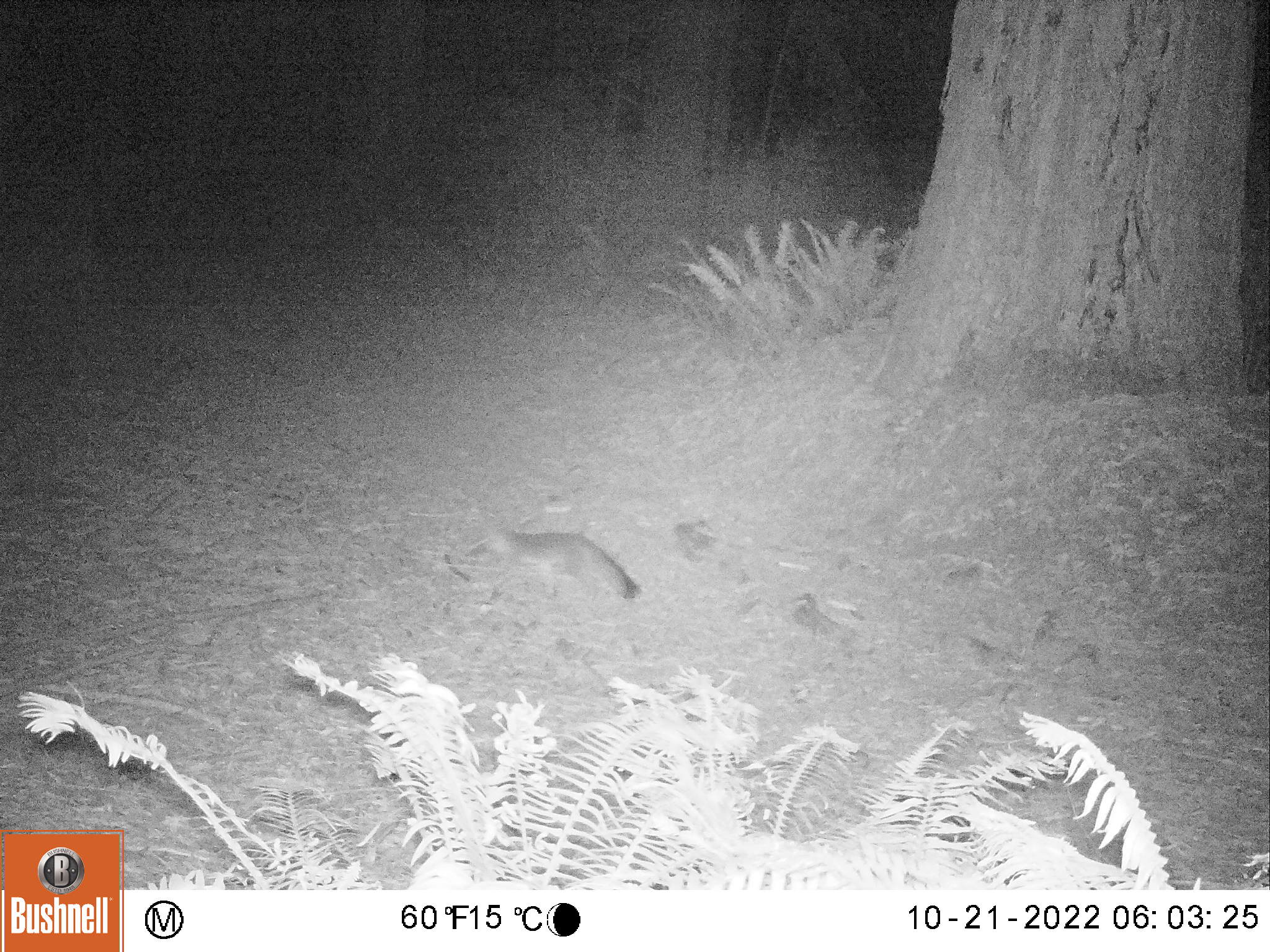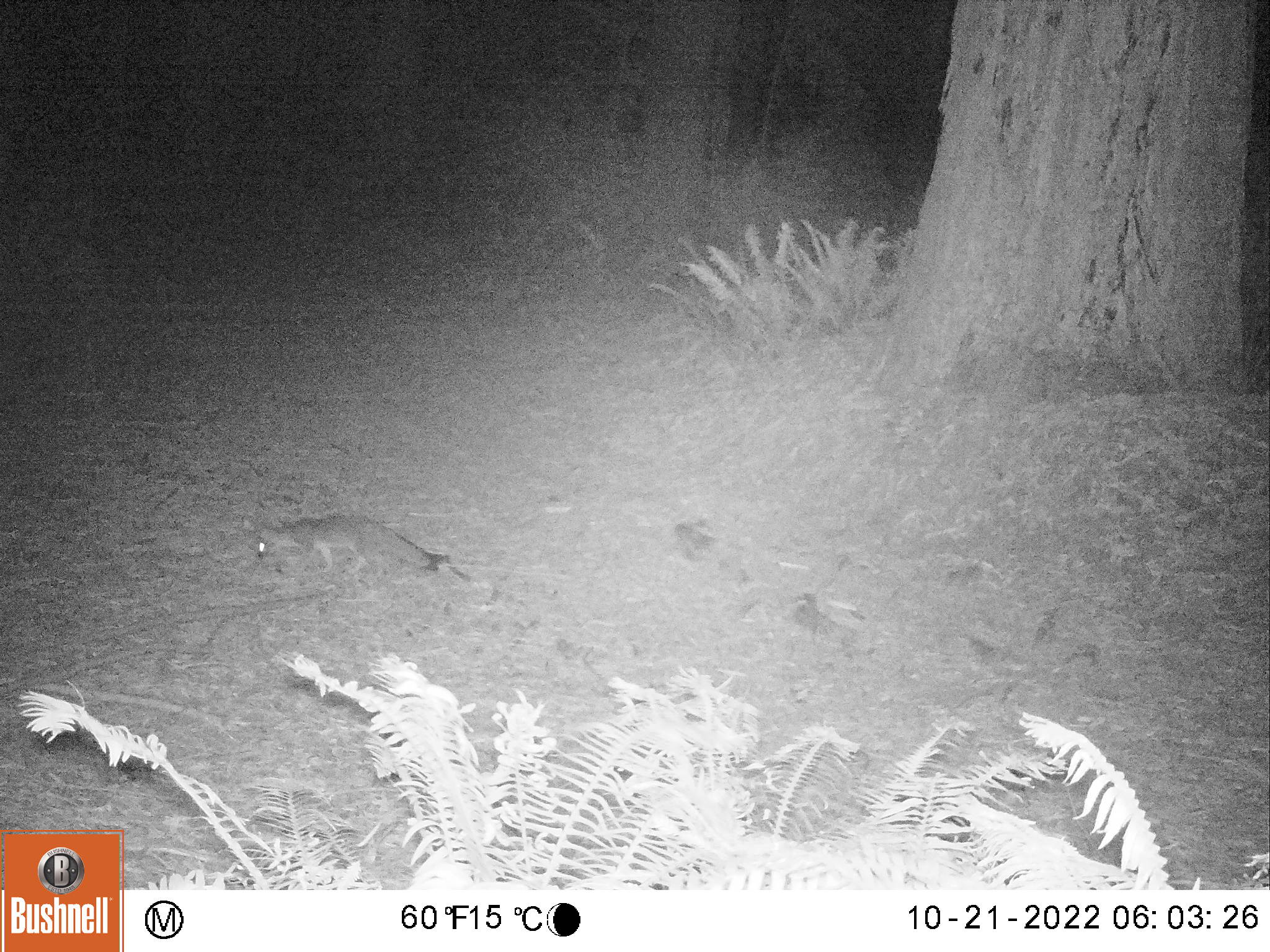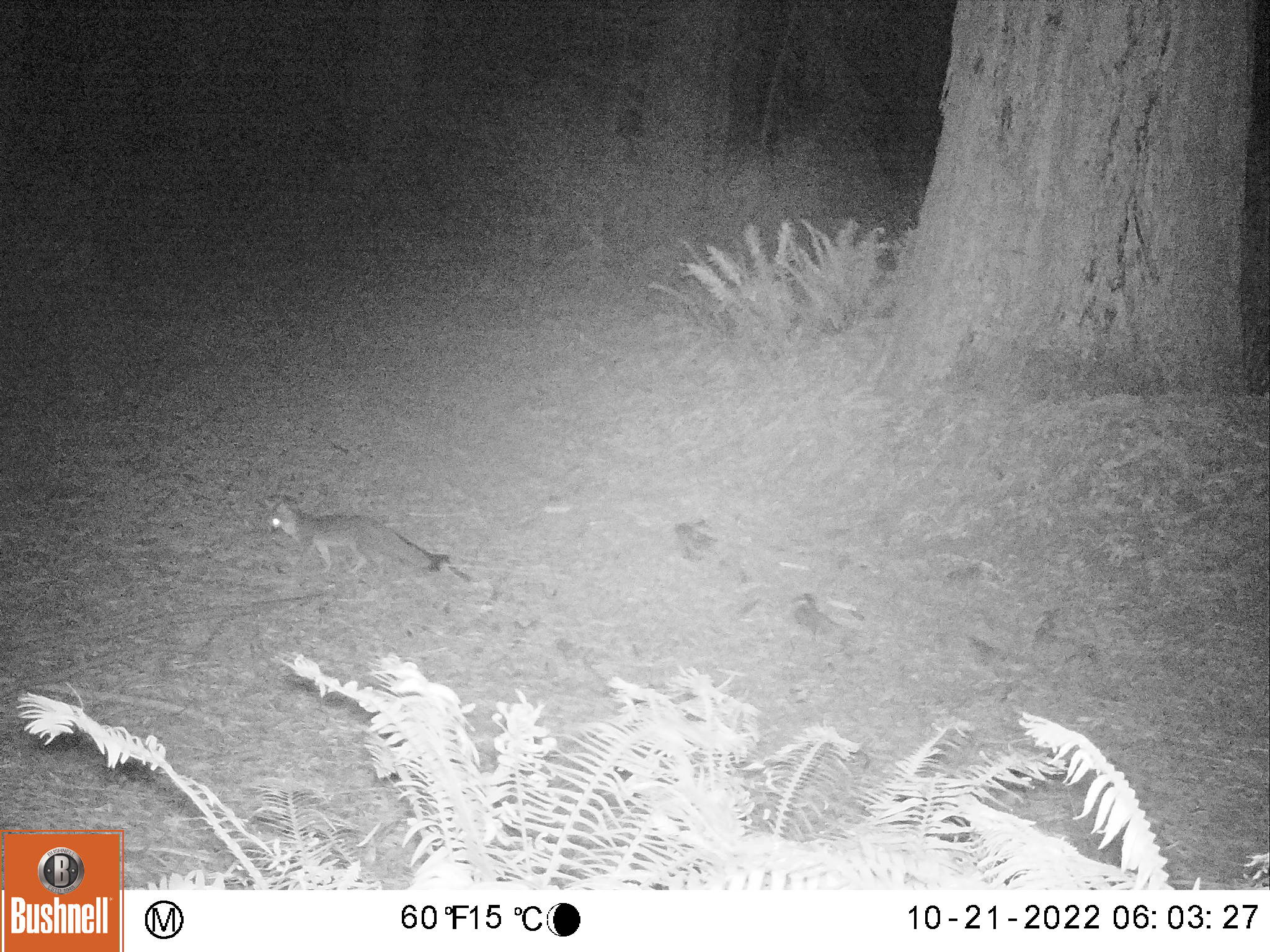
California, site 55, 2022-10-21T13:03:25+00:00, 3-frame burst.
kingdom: Animalia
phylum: Chordata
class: Mammalia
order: Carnivora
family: Canidae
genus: Urocyon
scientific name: Urocyon cinereoargenteus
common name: gray fox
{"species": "gray fox (Urocyon cinereoargenteus)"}